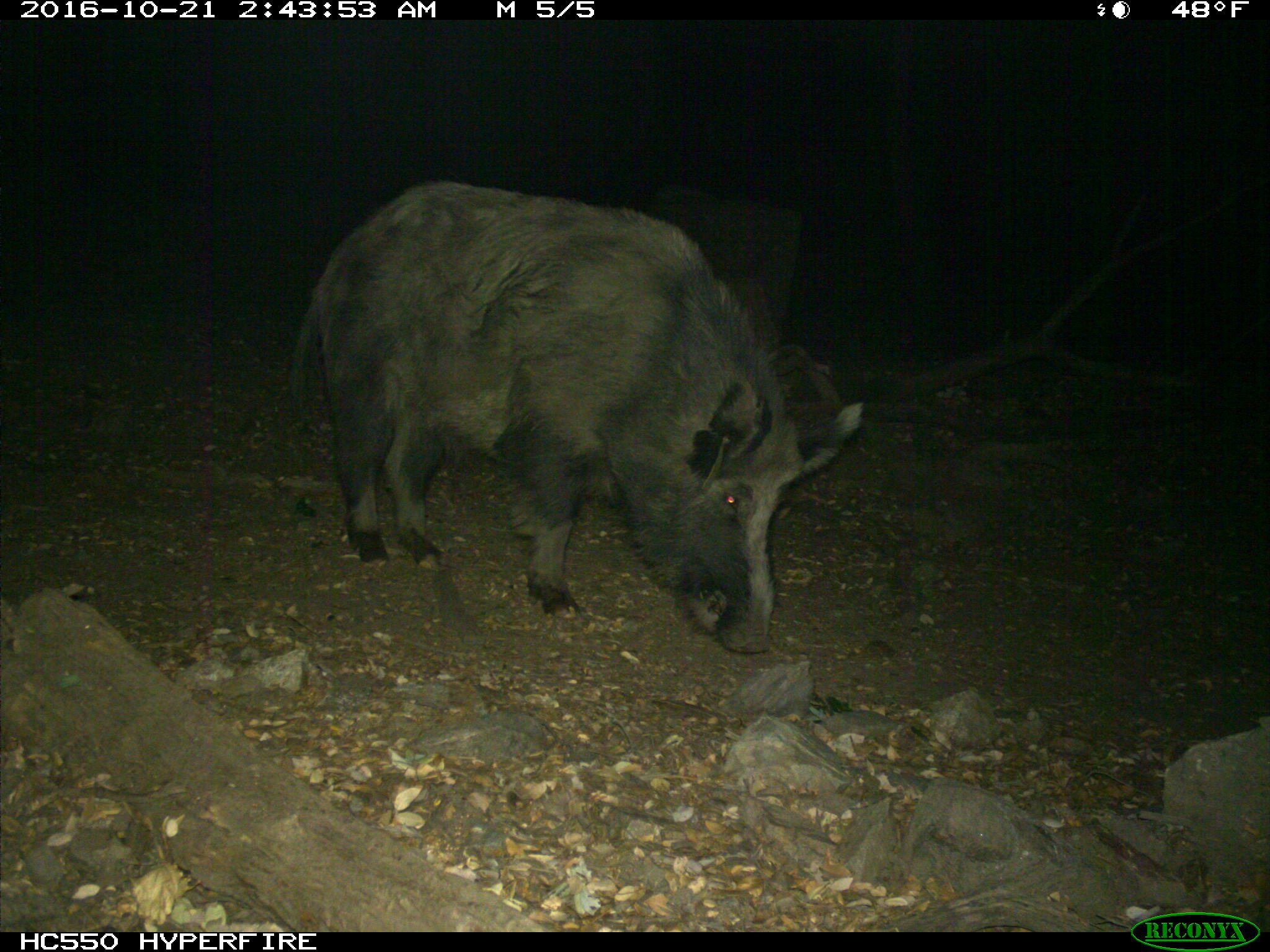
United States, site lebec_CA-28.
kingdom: Animalia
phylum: Chordata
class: Mammalia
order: Artiodactyla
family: Suidae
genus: Sus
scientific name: Sus scrofa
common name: wild boar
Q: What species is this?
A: Sus scrofa (wild boar).